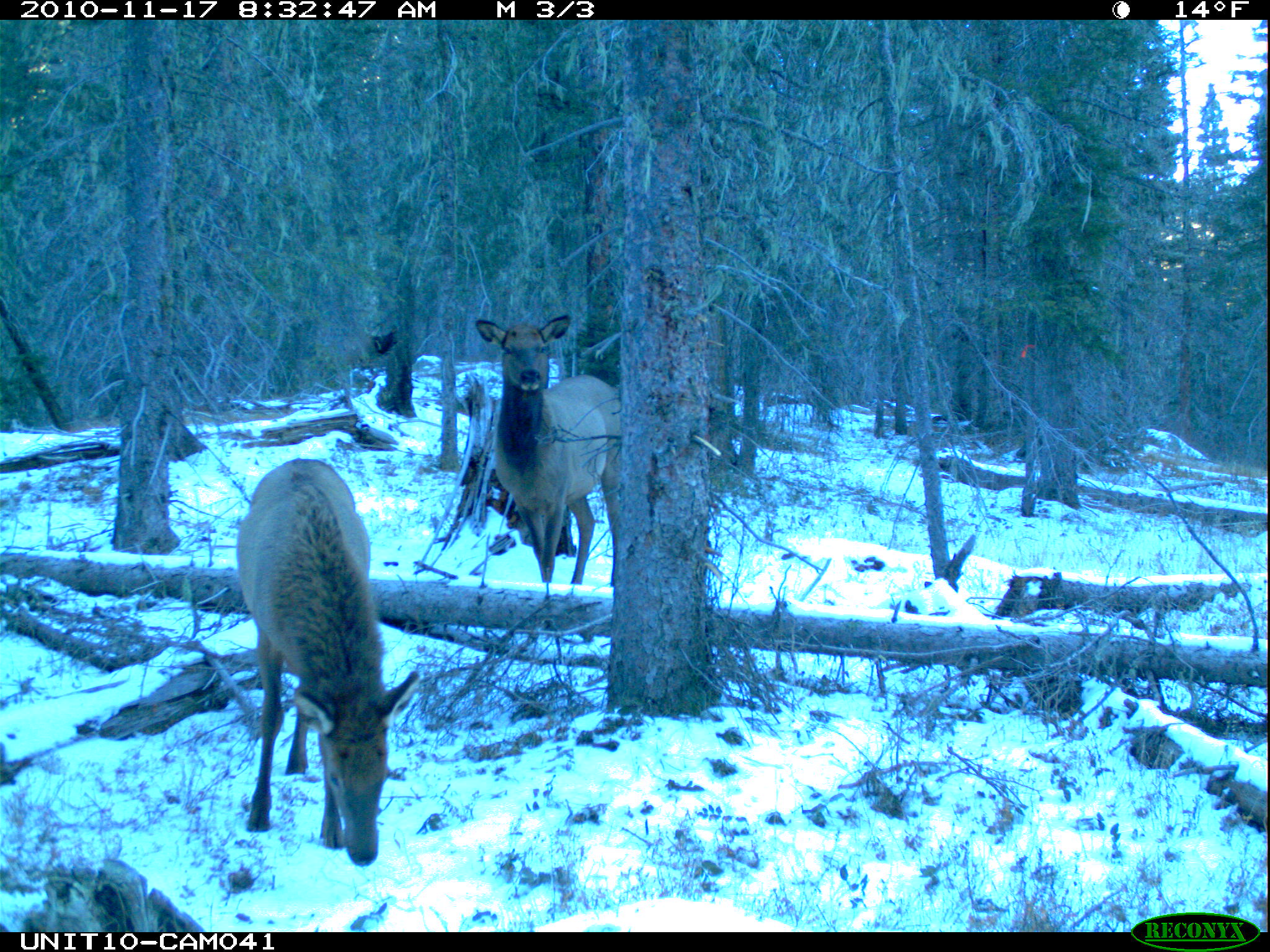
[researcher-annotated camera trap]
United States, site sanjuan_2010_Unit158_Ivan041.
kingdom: Animalia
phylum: Chordata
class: Mammalia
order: Artiodactyla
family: Cervidae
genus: Cervus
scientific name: Cervus elaphus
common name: red deer